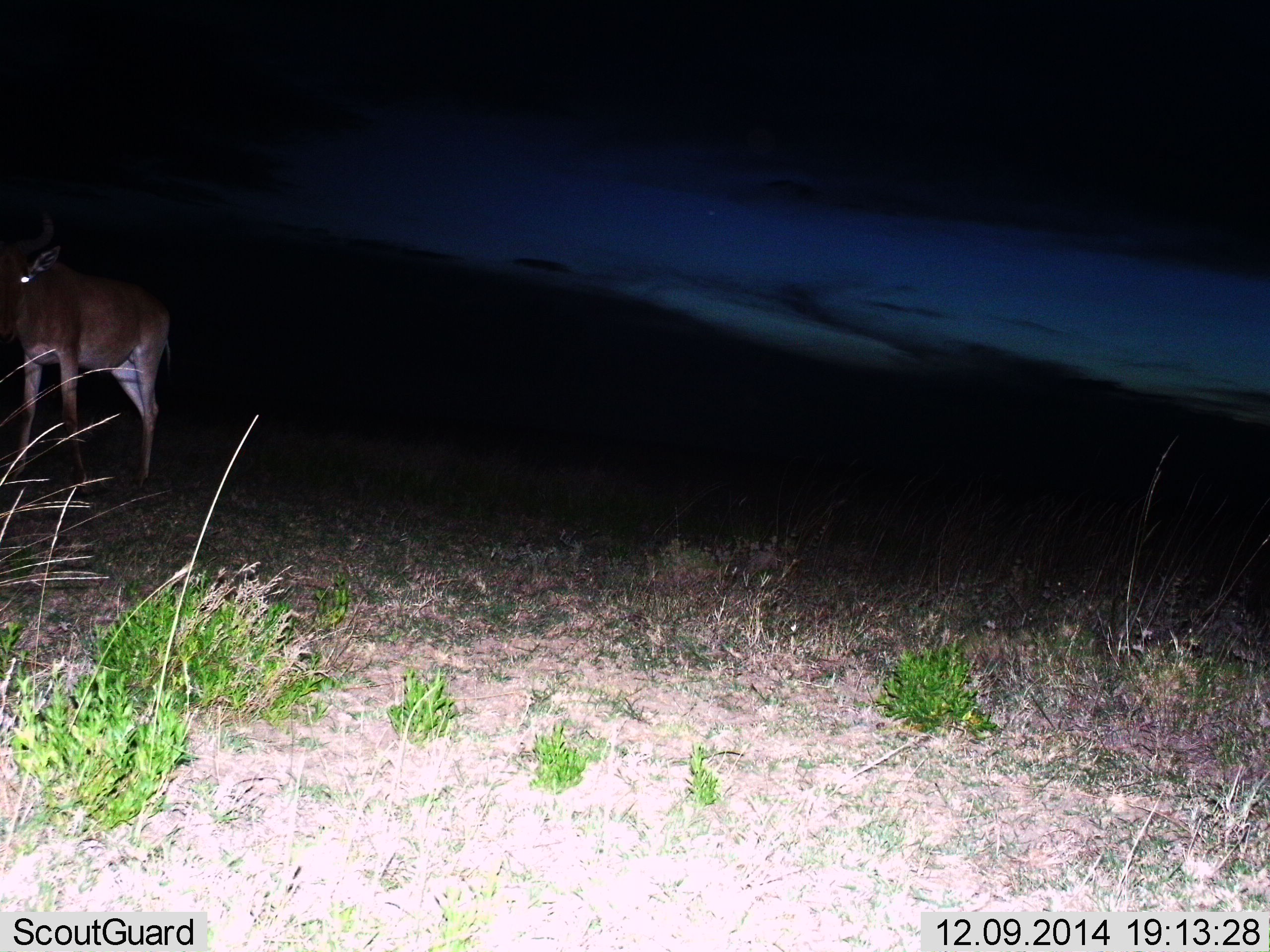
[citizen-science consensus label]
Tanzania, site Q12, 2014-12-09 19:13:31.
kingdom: Animalia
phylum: Chordata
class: Mammalia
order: Artiodactyla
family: Bovidae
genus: Alcelaphus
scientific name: Alcelaphus buselaphus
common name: hartebeest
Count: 1.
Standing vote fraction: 90%.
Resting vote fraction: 10%.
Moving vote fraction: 10%.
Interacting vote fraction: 0%.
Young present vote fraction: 0%.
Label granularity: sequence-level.